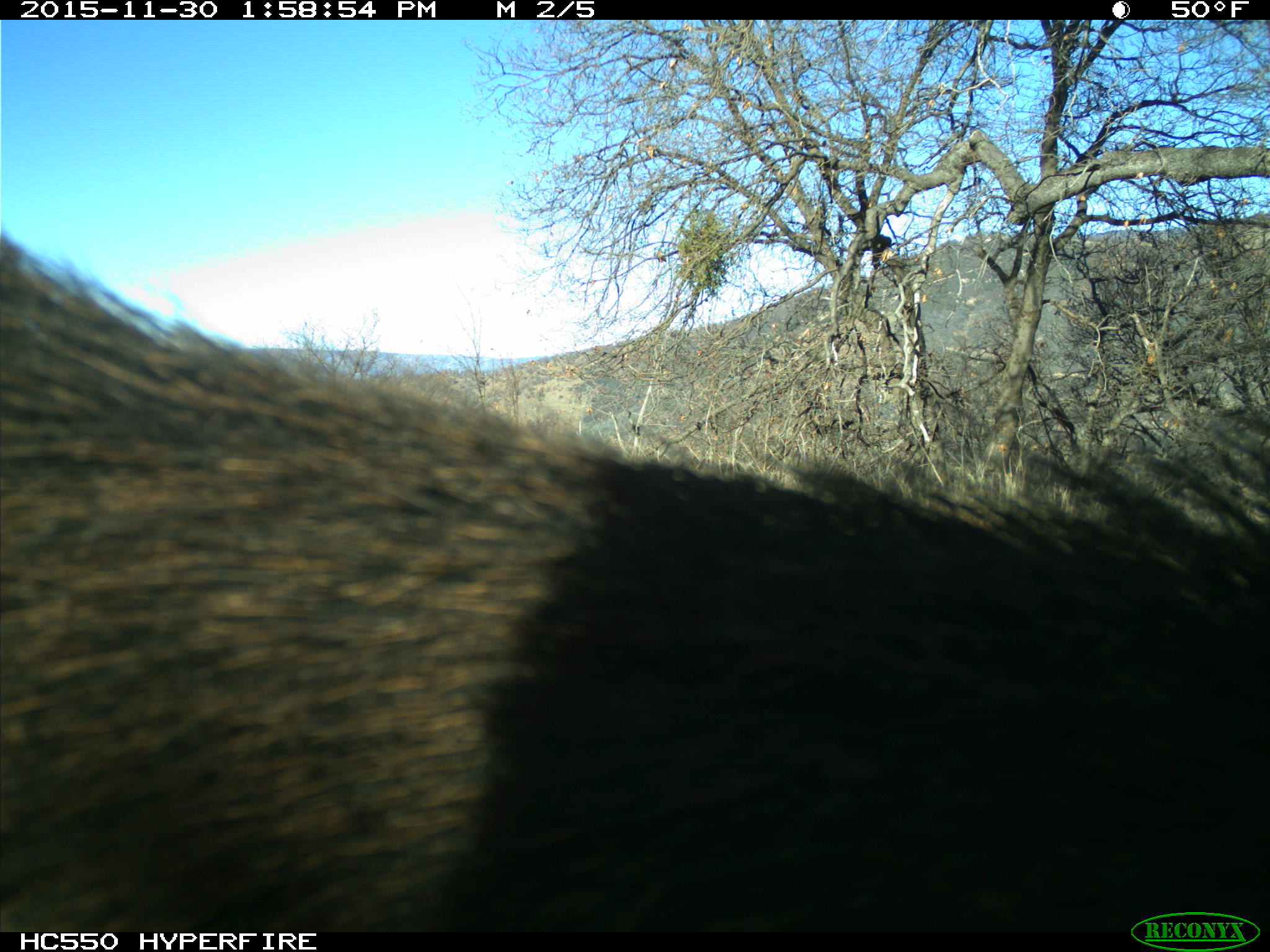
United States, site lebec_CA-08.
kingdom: Animalia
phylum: Chordata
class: Mammalia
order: Artiodactyla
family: Suidae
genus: Sus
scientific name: Sus scrofa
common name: wild boar